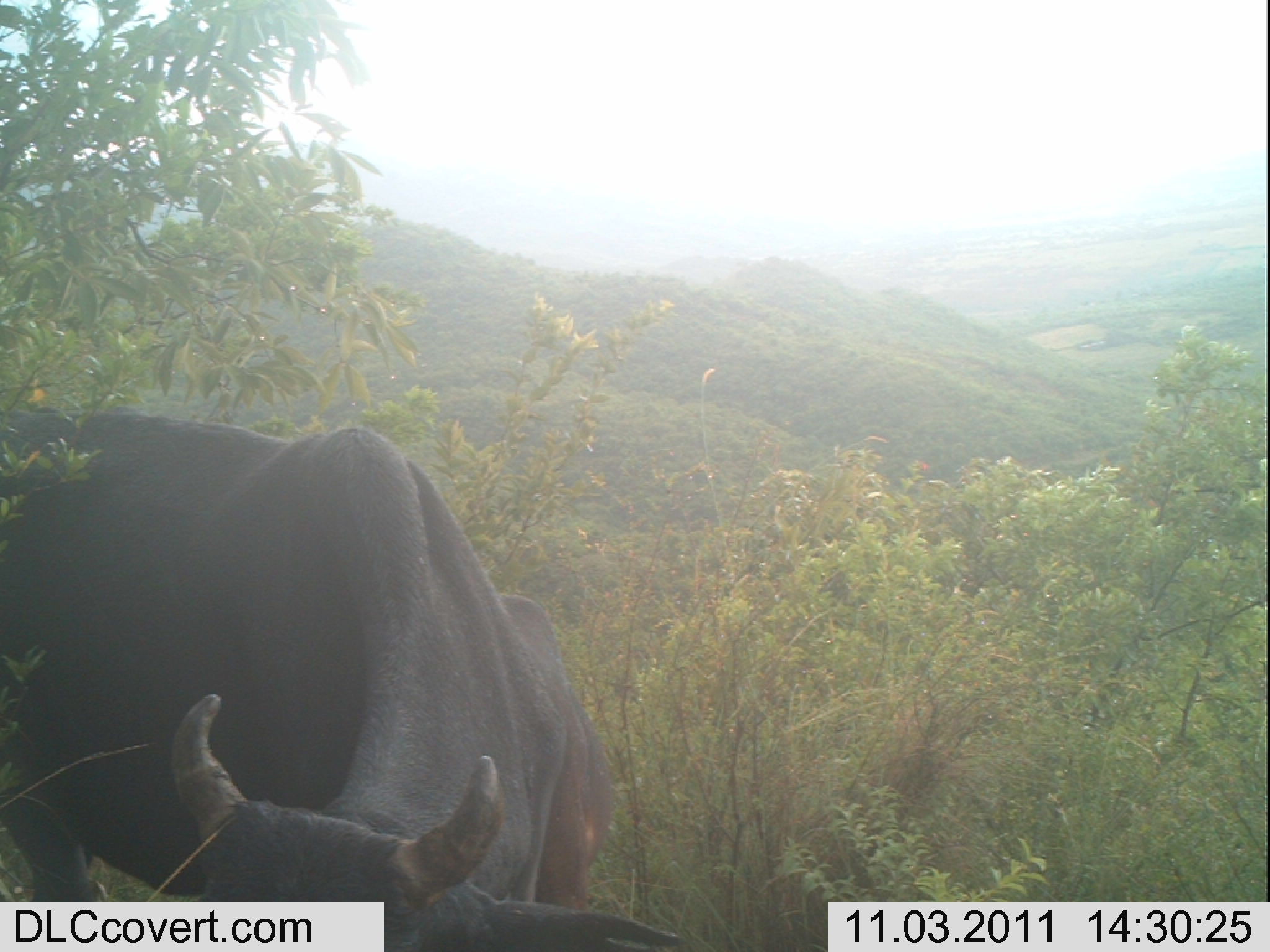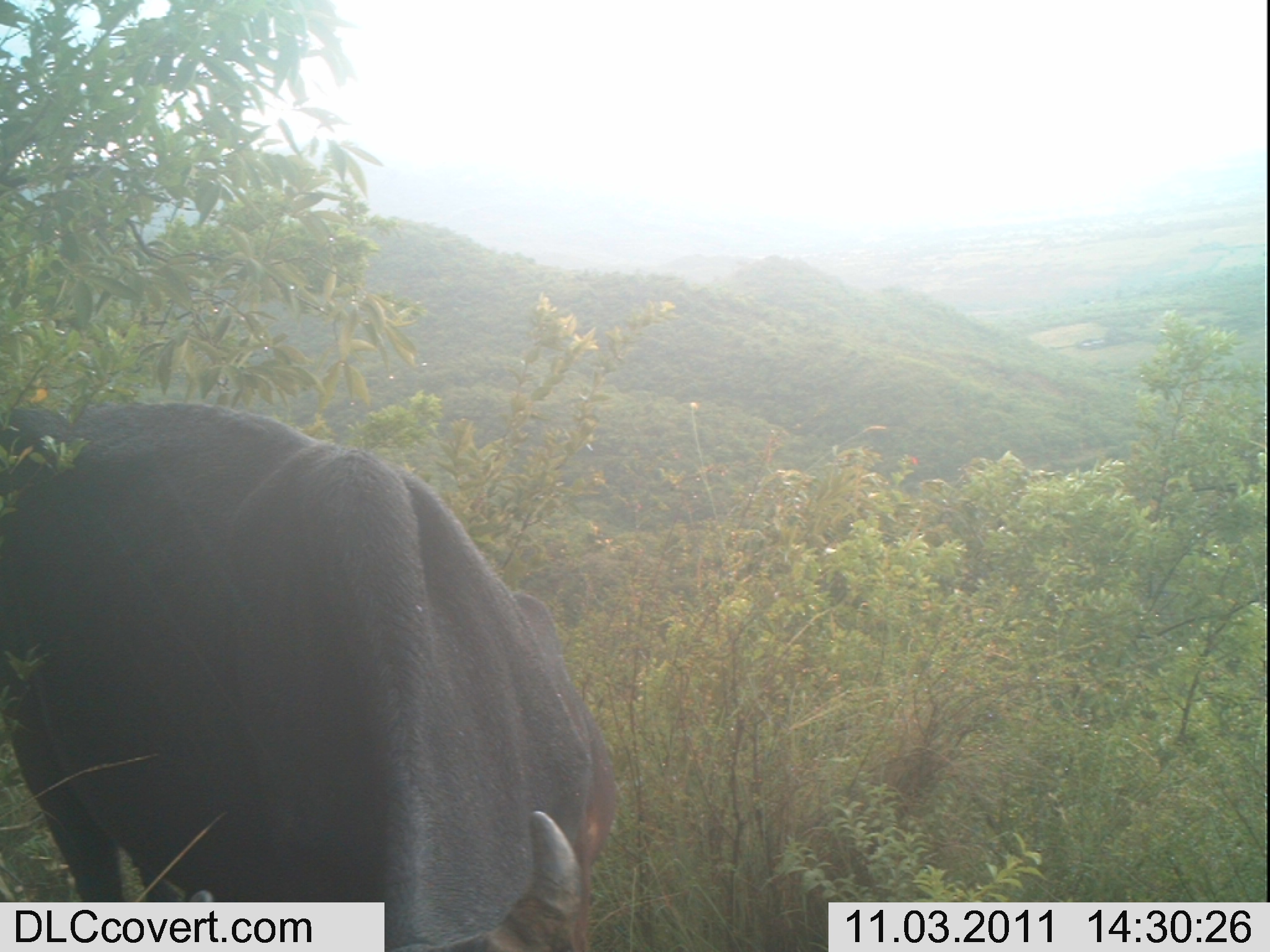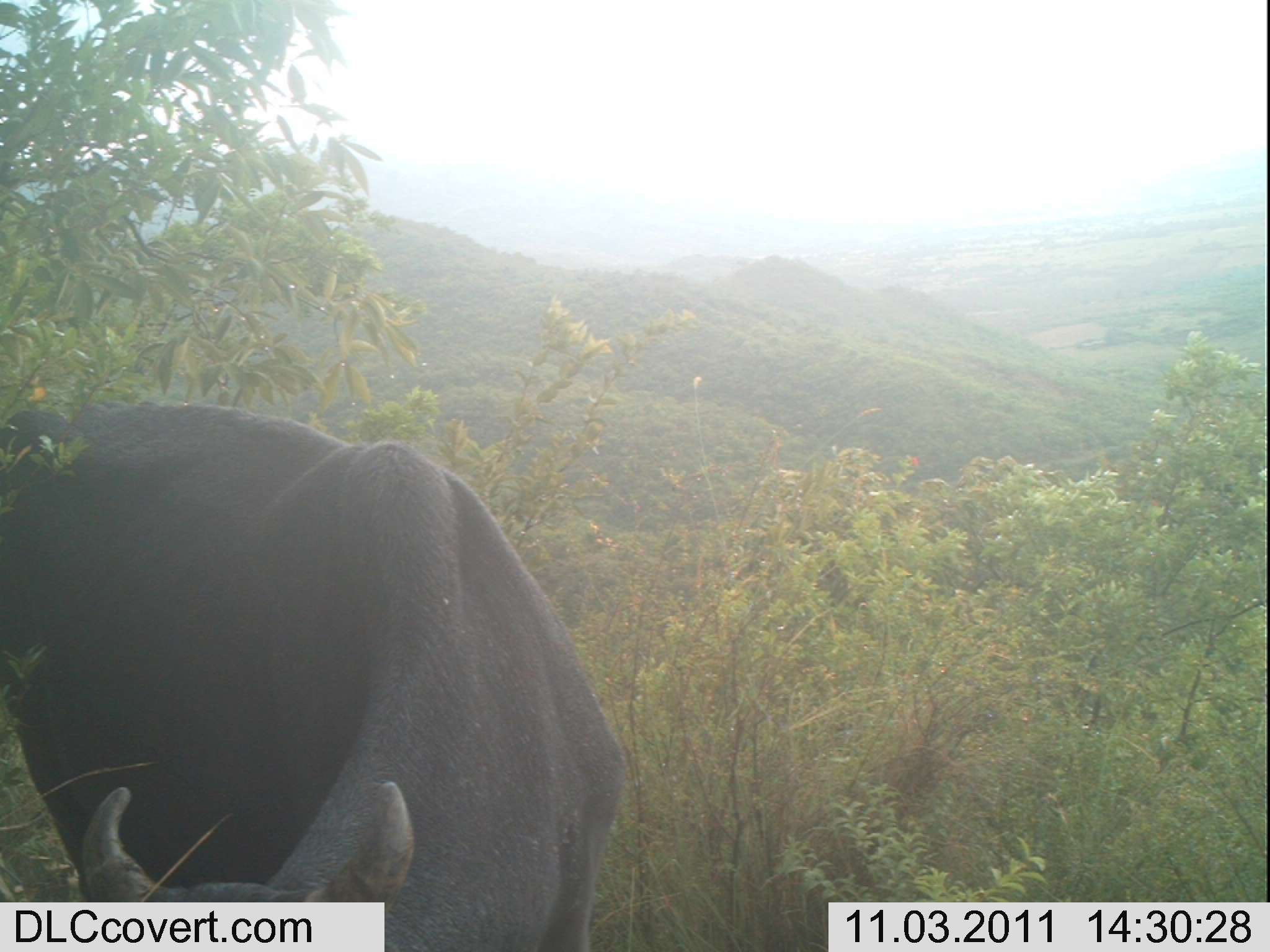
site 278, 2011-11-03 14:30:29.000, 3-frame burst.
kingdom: Animalia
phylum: Chordata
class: Mammalia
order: Artiodactyla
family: Bovidae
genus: Bos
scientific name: Bos taurus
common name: domestic cattle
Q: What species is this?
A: Bos taurus (domestic cattle).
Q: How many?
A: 1.